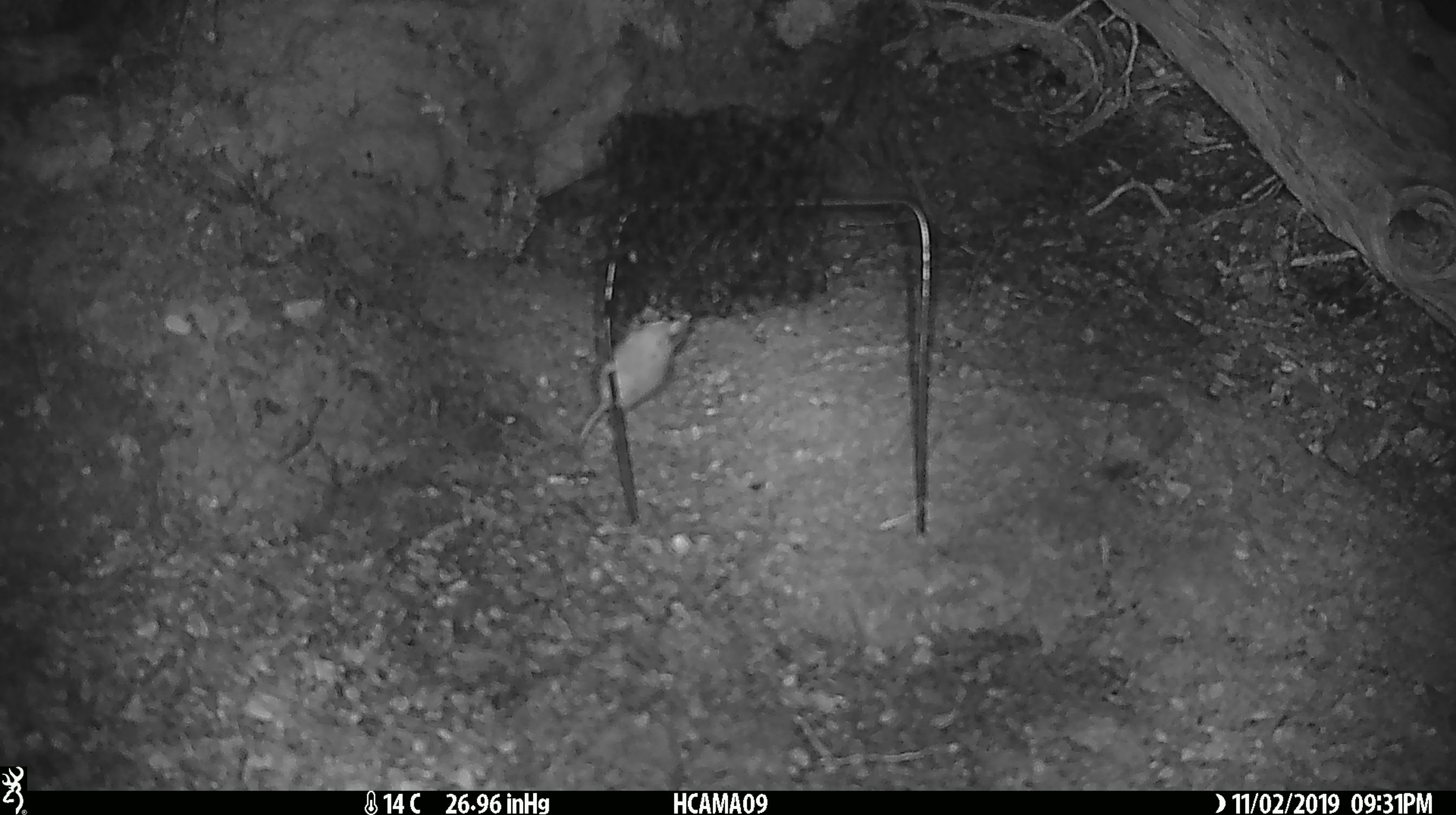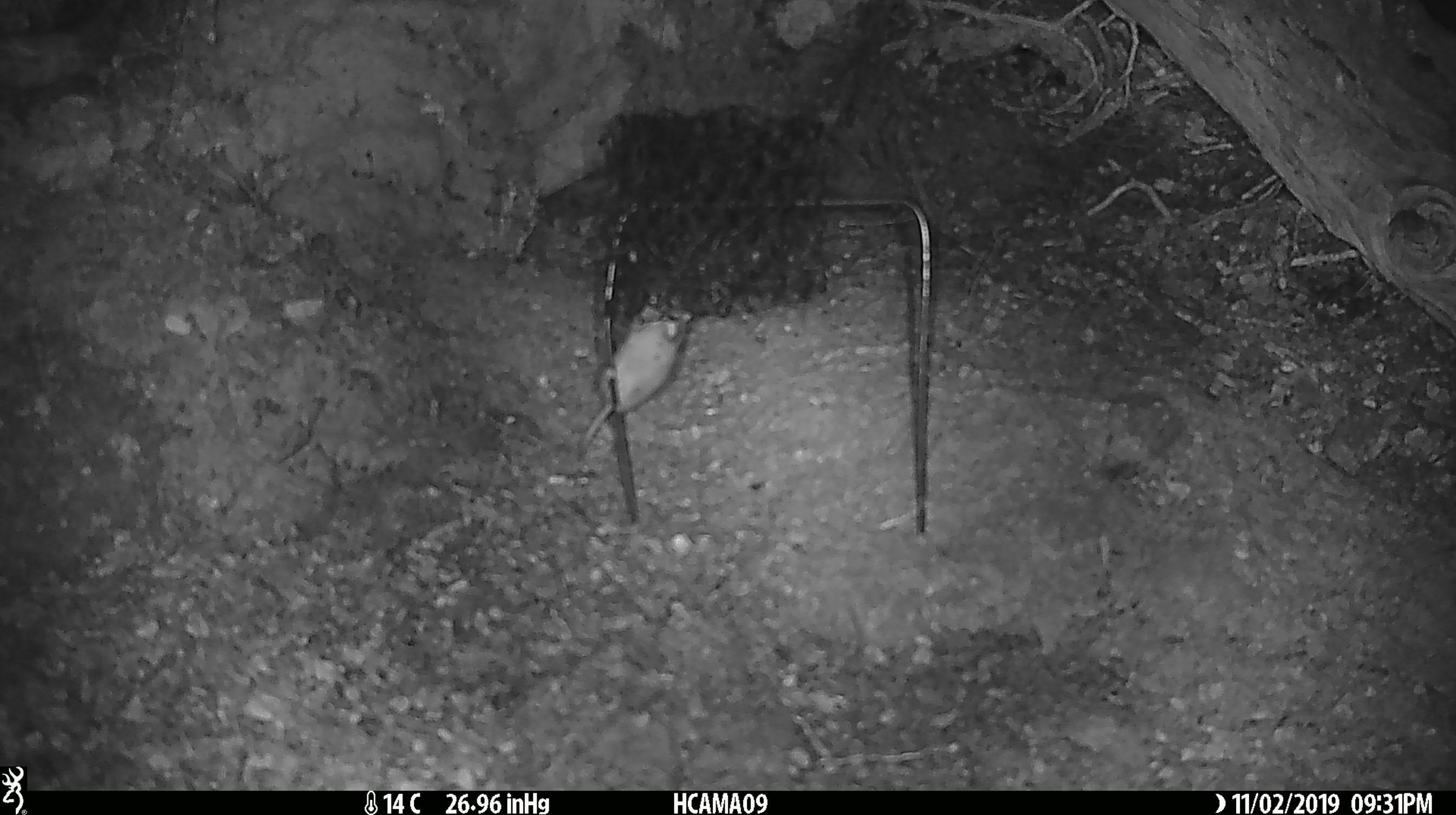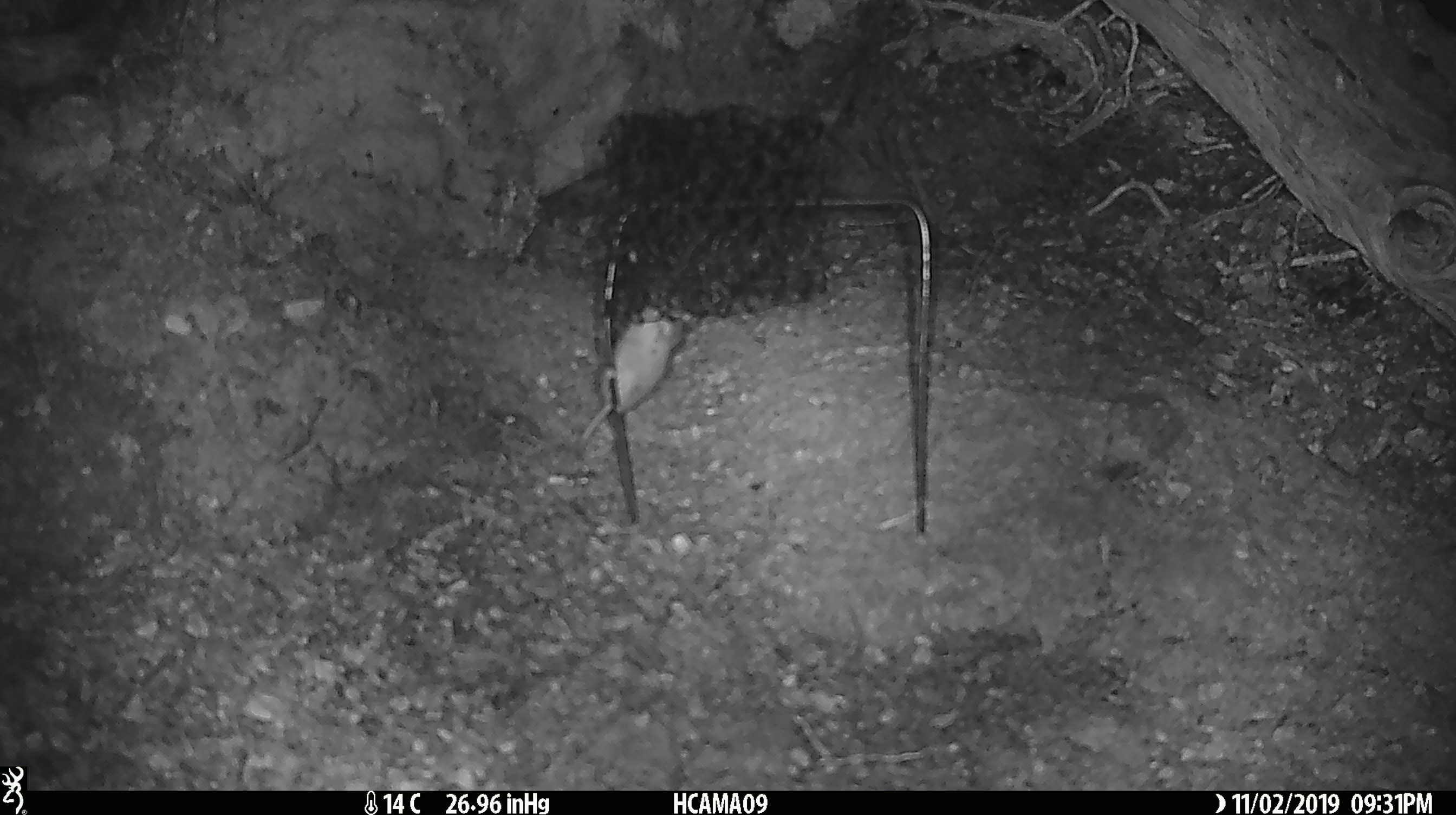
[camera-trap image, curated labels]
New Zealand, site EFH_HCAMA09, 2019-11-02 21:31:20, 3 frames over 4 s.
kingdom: Animalia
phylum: Chordata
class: Mammalia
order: Rodentia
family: Muridae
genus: Mus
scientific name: Mus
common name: mouse